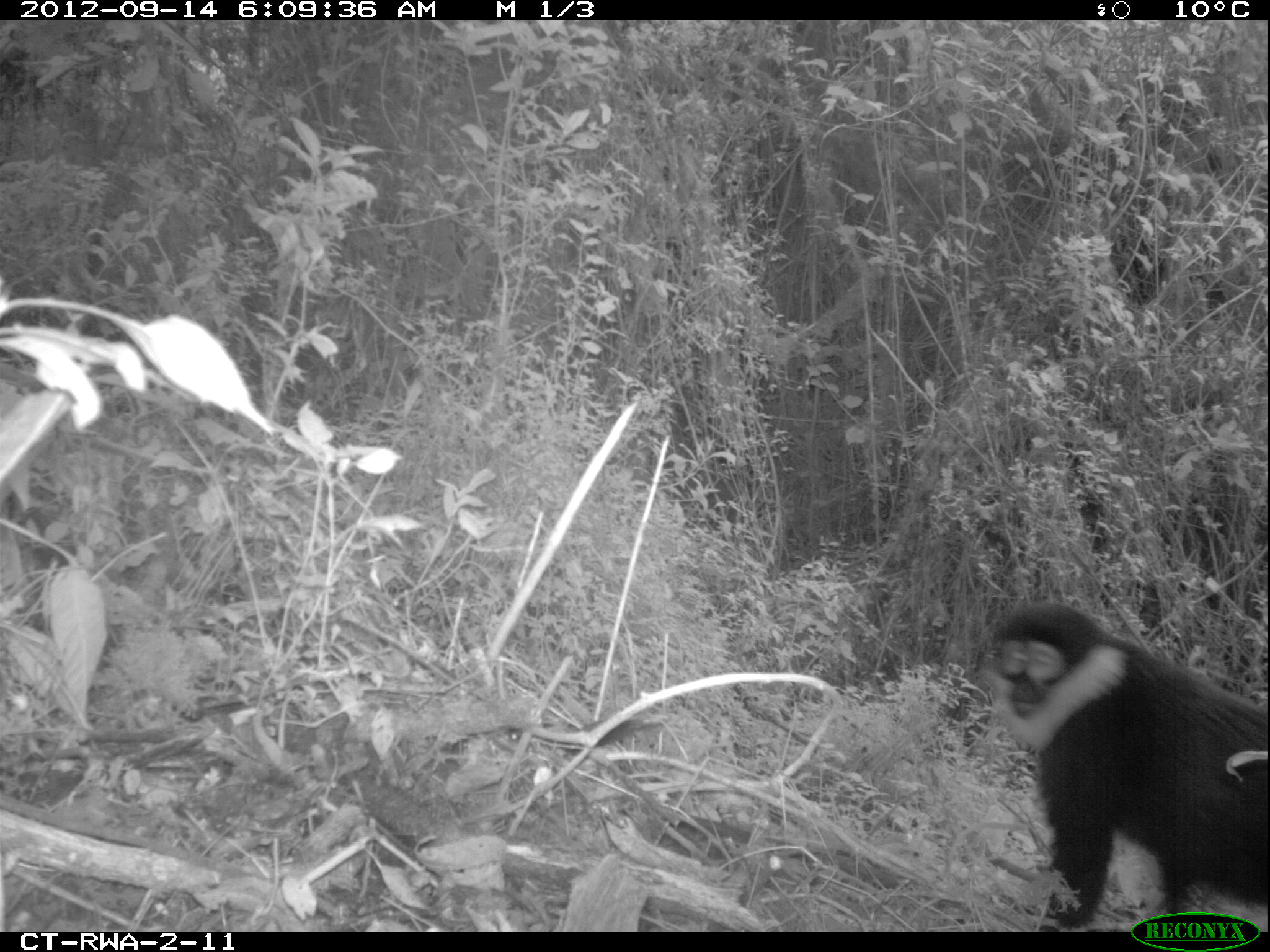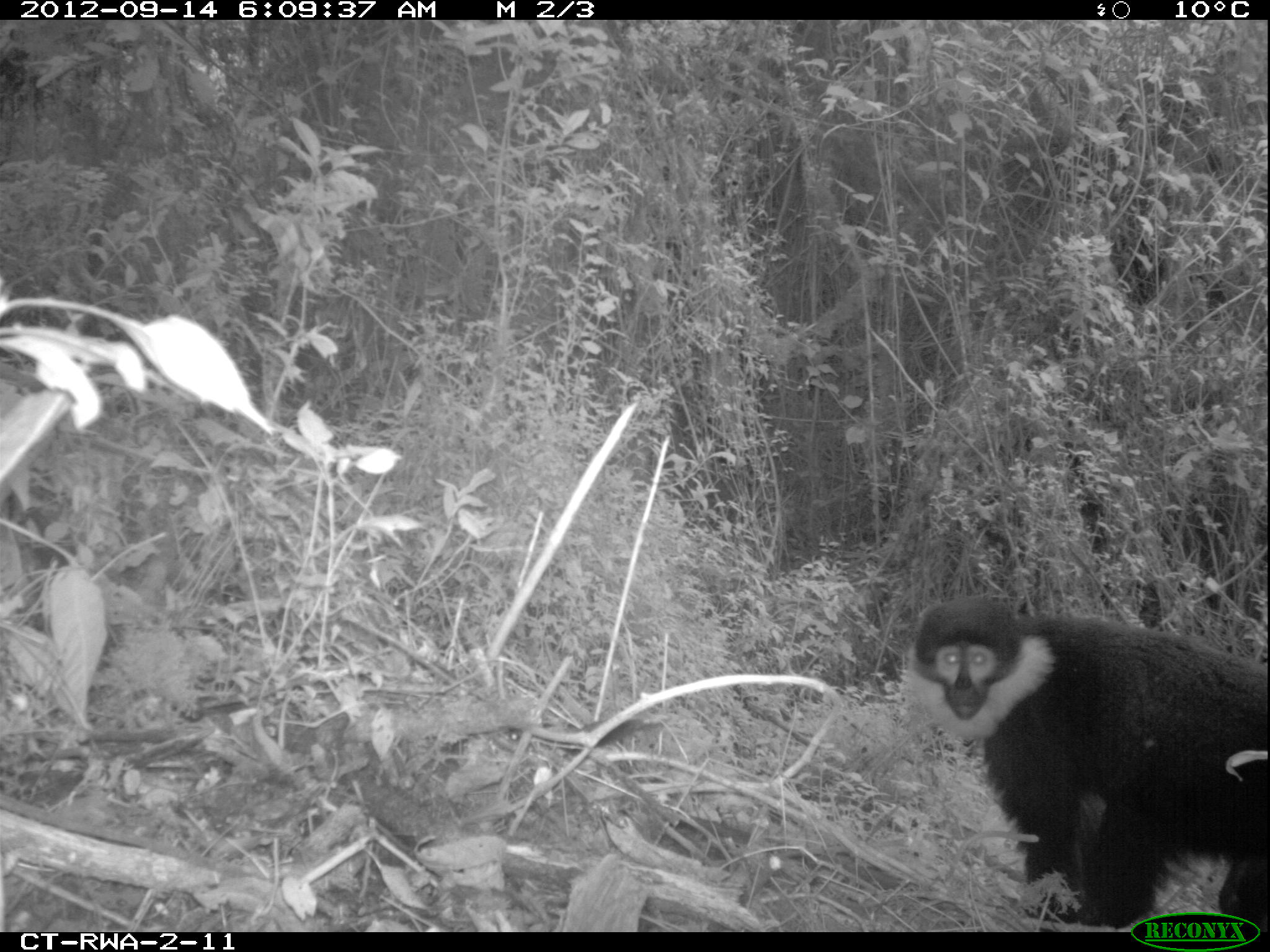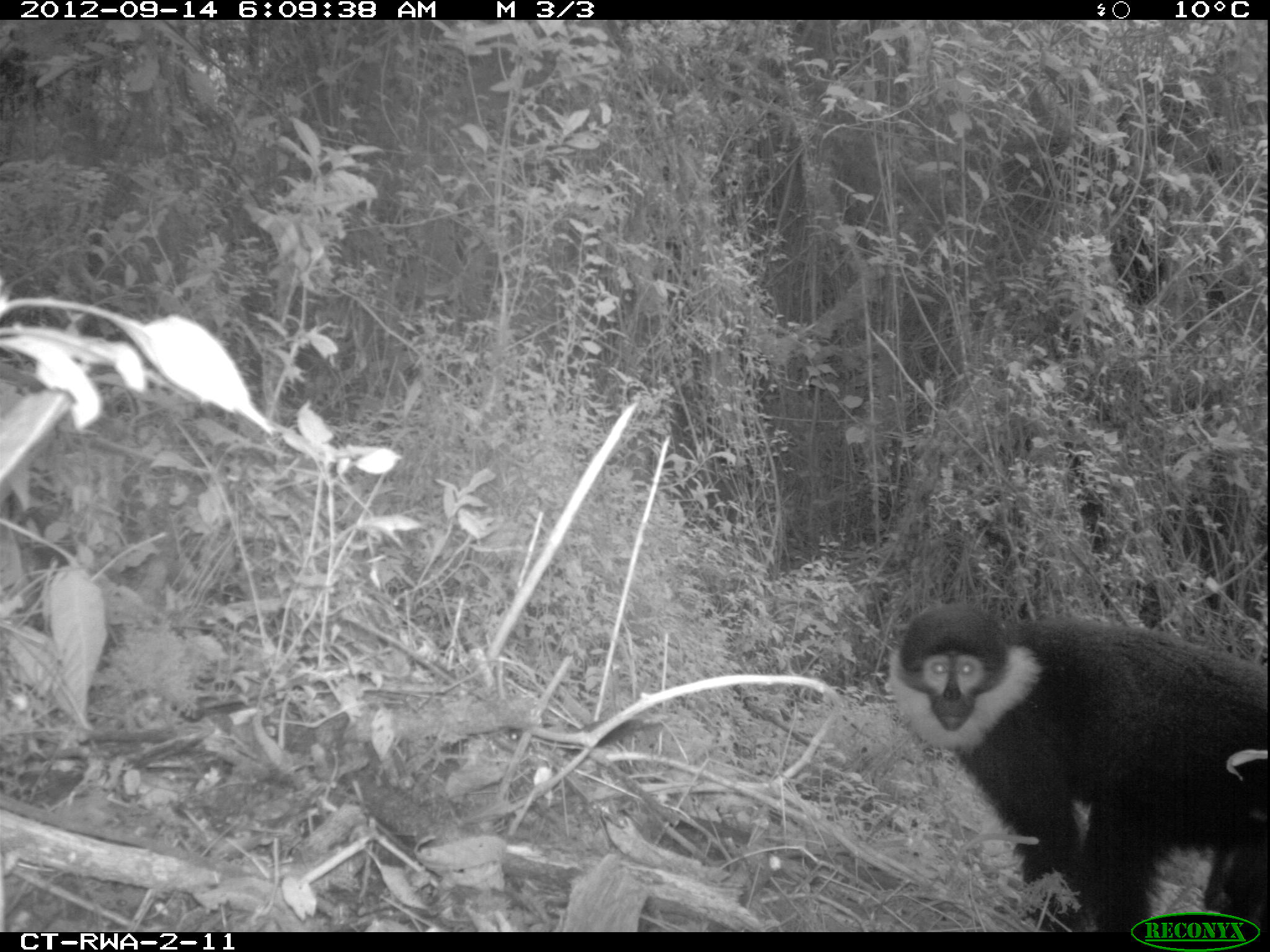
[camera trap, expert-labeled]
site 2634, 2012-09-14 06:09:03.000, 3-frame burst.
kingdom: Animalia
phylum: Chordata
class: Mammalia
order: Primates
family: Cercopithecidae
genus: Allochrocebus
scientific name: Allochrocebus lhoesti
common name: l'hoest's monkey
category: cercopithecus lhoesti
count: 1